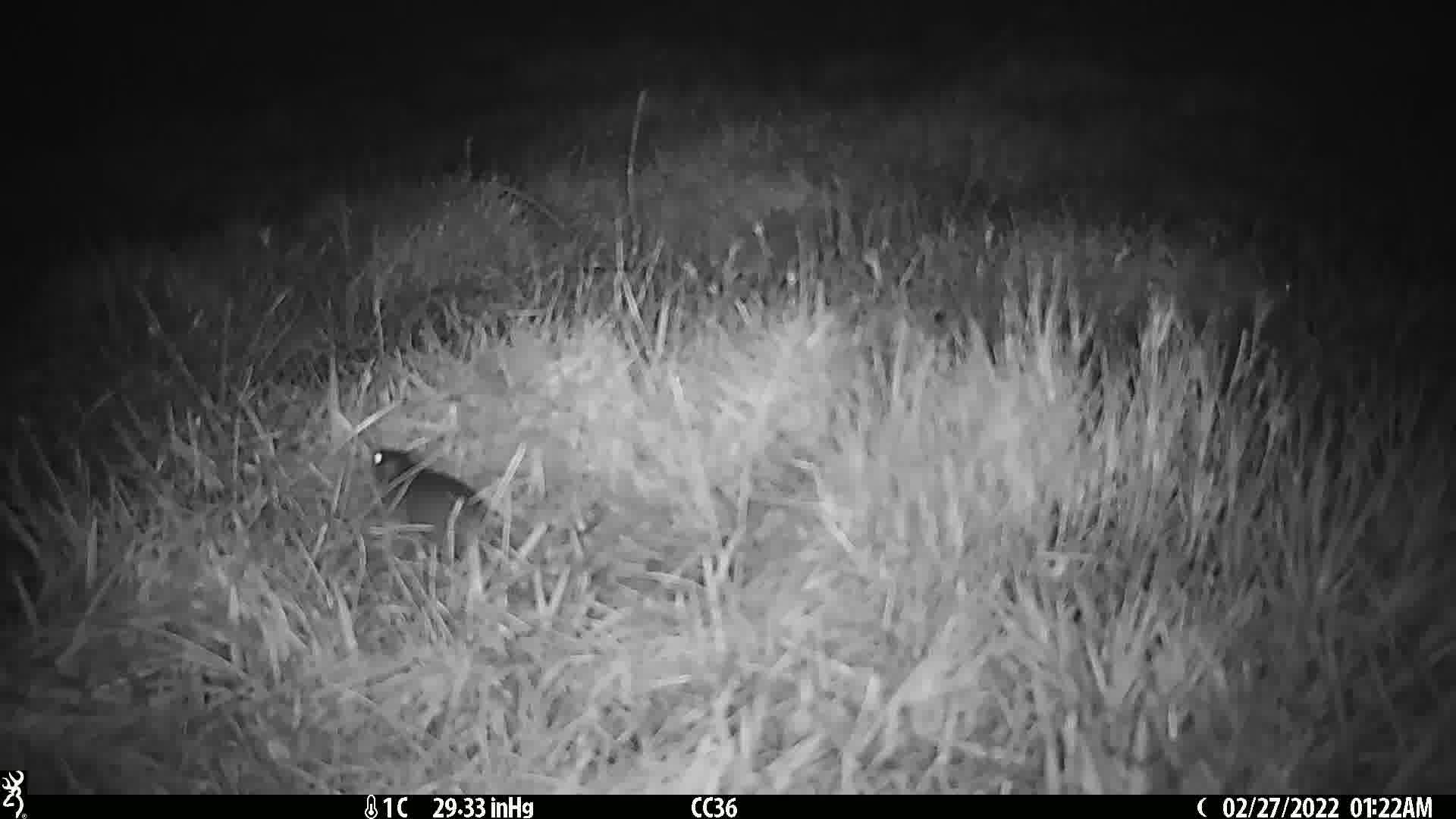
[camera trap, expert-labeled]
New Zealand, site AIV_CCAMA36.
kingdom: Animalia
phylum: Chordata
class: Mammalia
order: Rodentia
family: Muridae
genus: Mus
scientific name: Mus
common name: mouse